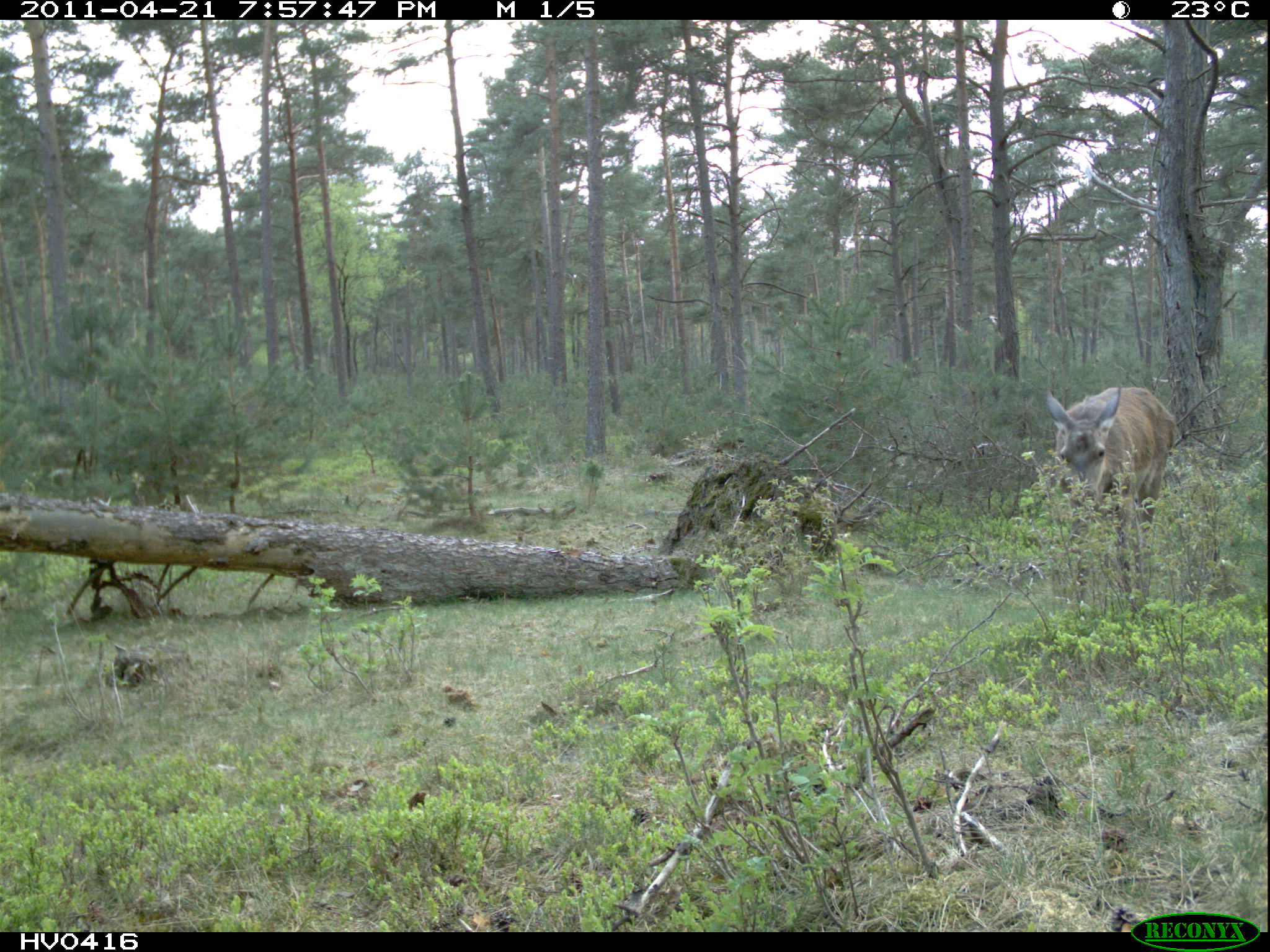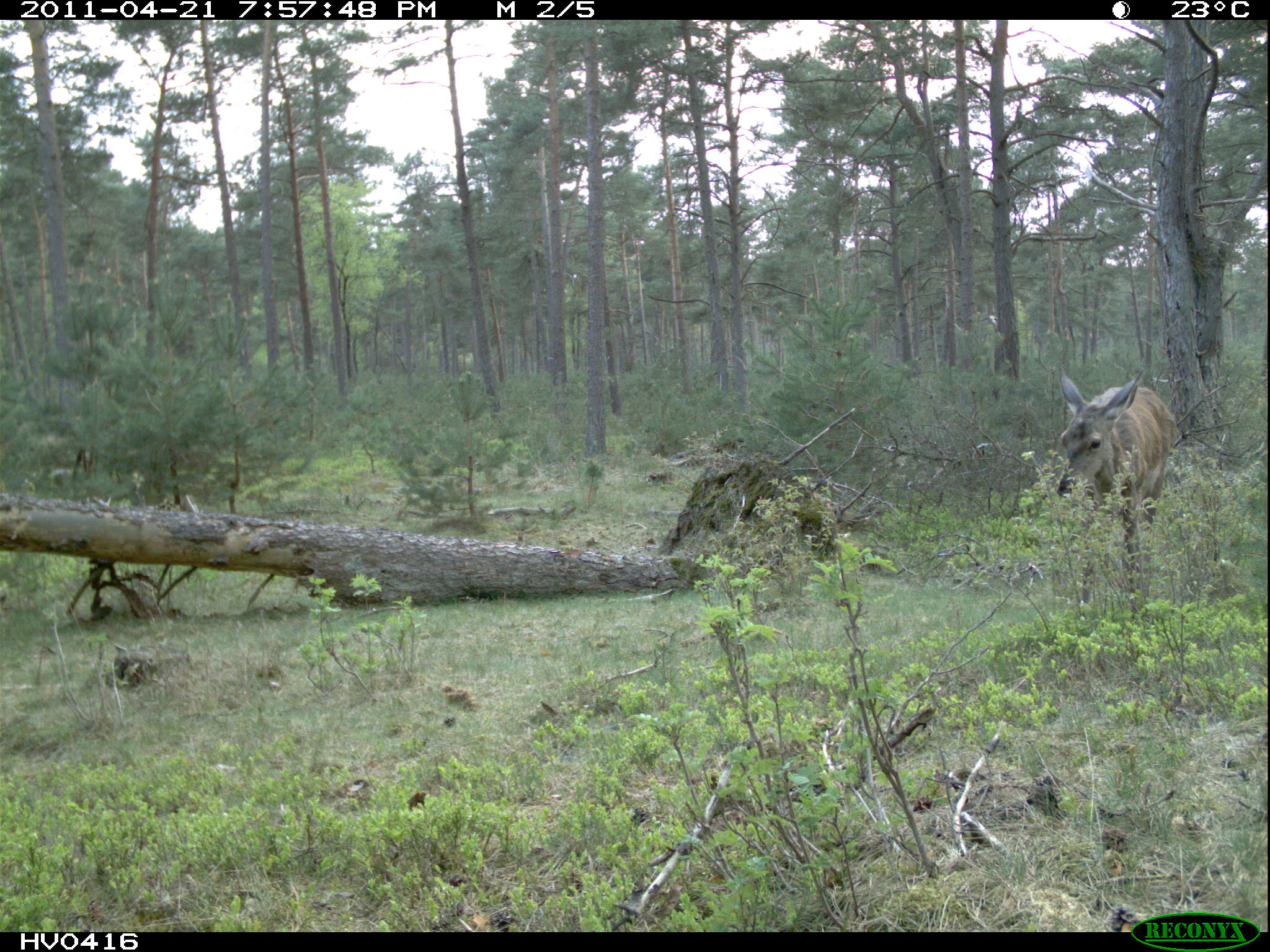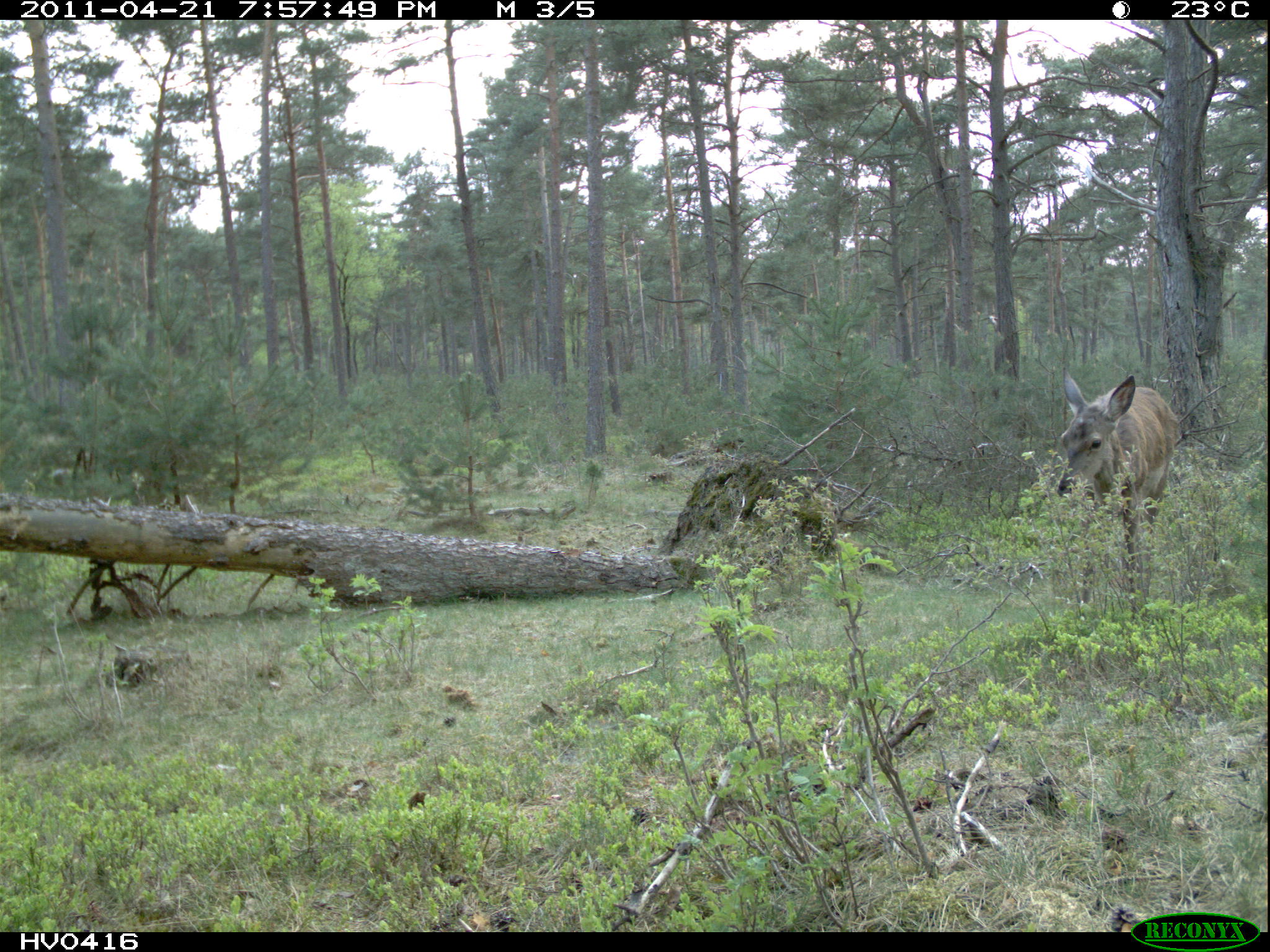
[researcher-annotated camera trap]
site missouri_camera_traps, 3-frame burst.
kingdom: Animalia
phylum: Chordata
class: Mammalia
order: Artiodactyla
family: Cervidae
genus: Cervus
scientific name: Cervus elaphus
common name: red deer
Red deer (Cervus elaphus). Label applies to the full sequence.